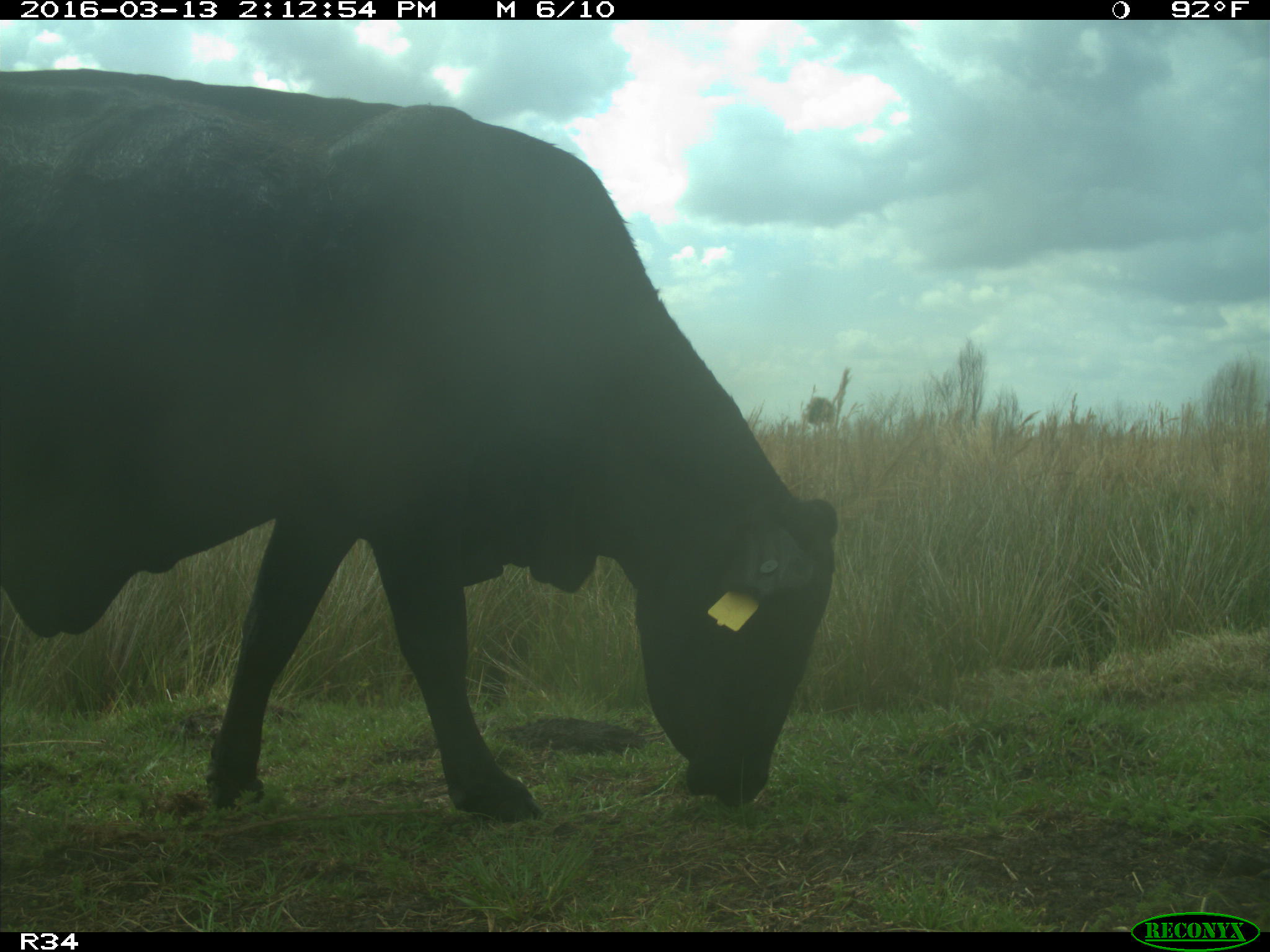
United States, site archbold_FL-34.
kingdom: Animalia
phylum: Chordata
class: Mammalia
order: Artiodactyla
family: Bovidae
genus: Bos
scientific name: Bos taurus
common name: domestic cow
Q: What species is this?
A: Bos taurus (domestic cow).